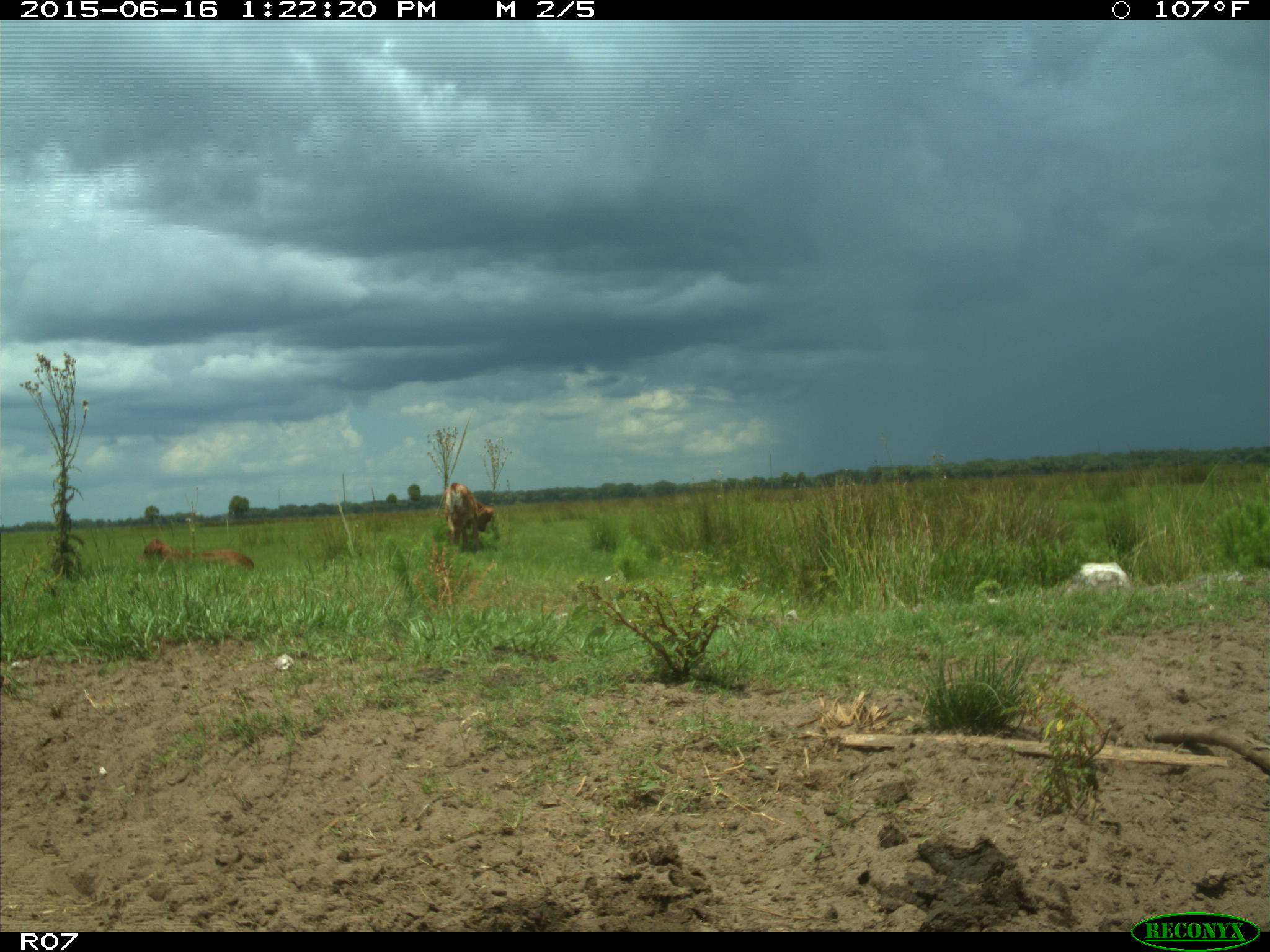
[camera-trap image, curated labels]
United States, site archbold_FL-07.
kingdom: Animalia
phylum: Chordata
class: Mammalia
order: Artiodactyla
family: Bovidae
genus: Bos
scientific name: Bos taurus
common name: domestic cow